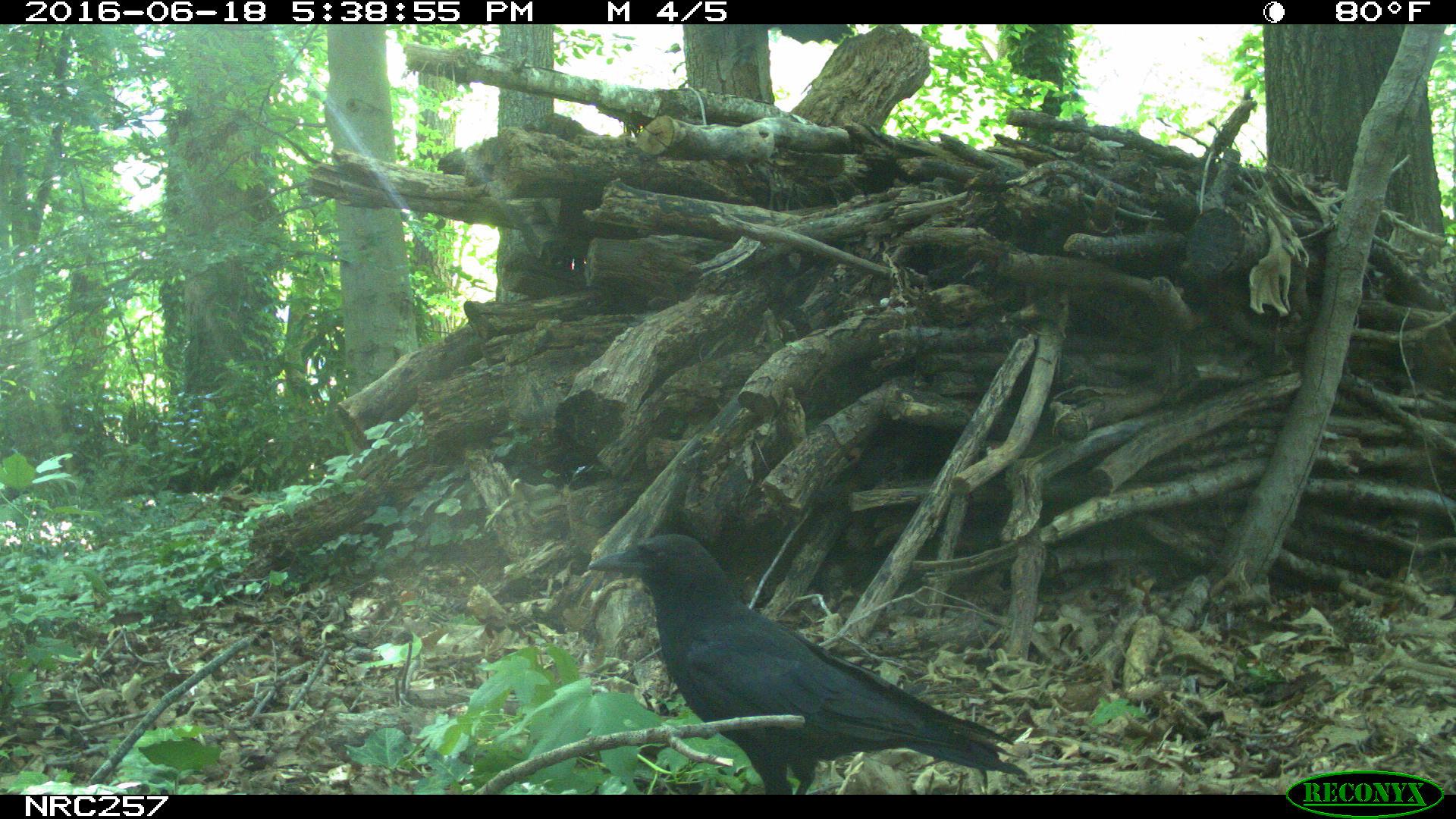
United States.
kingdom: Animalia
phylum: Chordata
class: Aves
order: Passeriformes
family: Corvidae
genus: Corvus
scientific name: Corvus brachyrhynchos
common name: american crow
American Crow (Corvus brachyrhynchos).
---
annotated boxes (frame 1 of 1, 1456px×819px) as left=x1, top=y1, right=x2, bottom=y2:
American Crow: left=574, top=529, right=1026, bottom=797